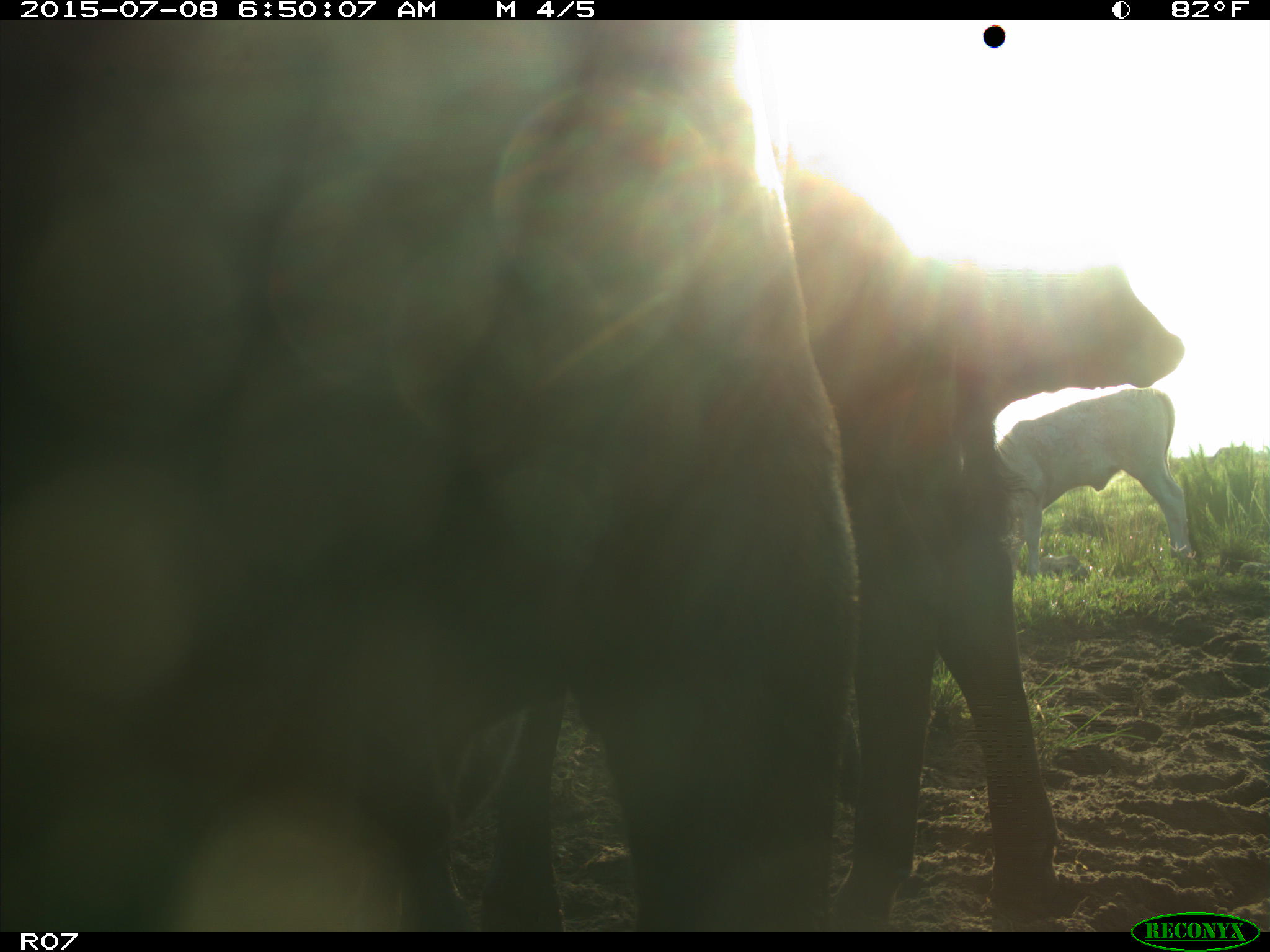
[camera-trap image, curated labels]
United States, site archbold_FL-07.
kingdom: Animalia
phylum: Chordata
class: Mammalia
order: Artiodactyla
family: Bovidae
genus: Bos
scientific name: Bos taurus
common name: domestic cow